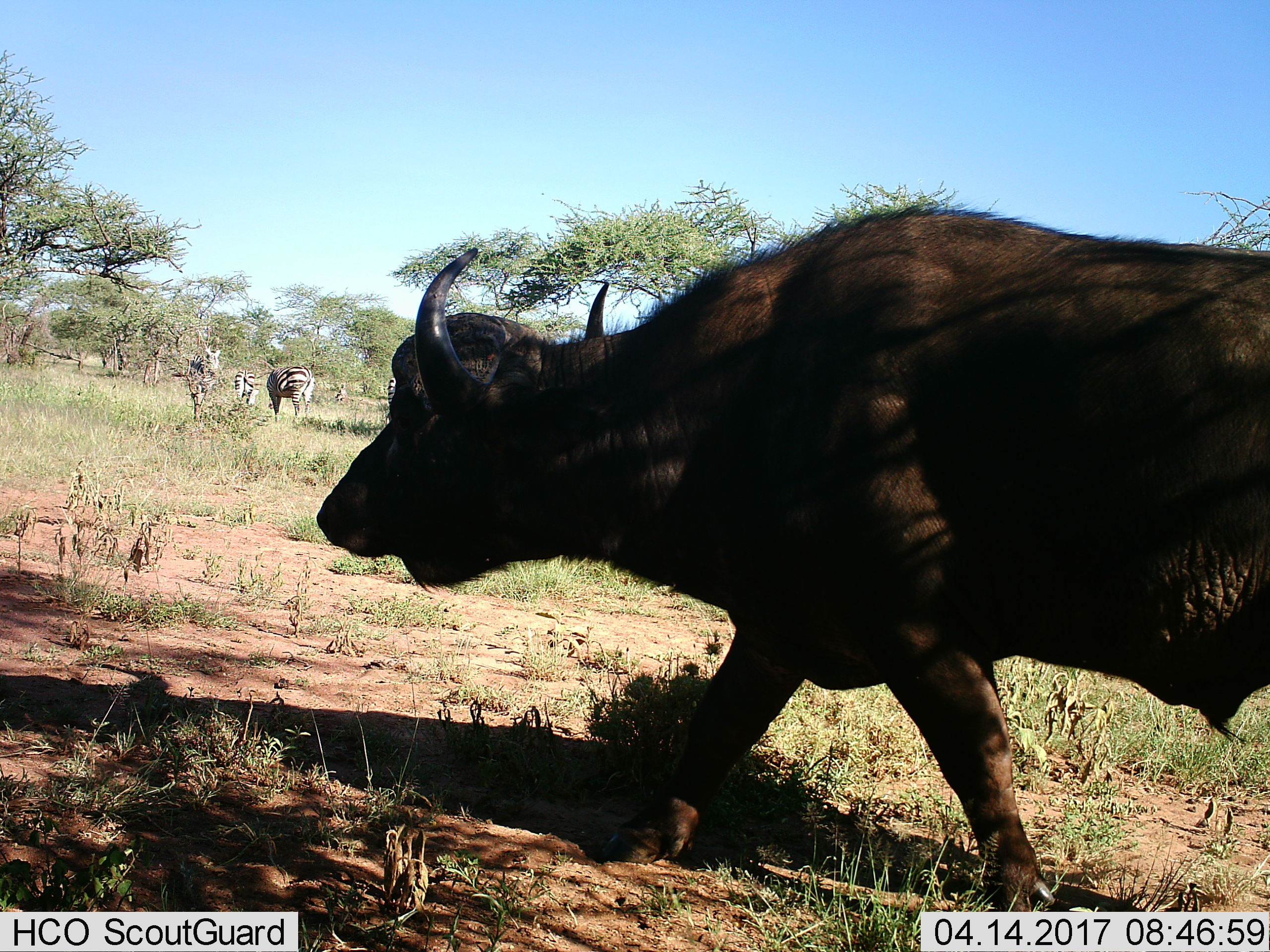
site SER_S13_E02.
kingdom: Animalia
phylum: Chordata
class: Mammalia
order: Artiodactyla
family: Bovidae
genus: Syncerus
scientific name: Syncerus caffer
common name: african buffalo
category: buffalo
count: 1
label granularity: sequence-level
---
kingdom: Animalia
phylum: Chordata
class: Mammalia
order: Perissodactyla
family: Equidae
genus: Equus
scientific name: Equus quagga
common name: plains zebra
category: zebraplains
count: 4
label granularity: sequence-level